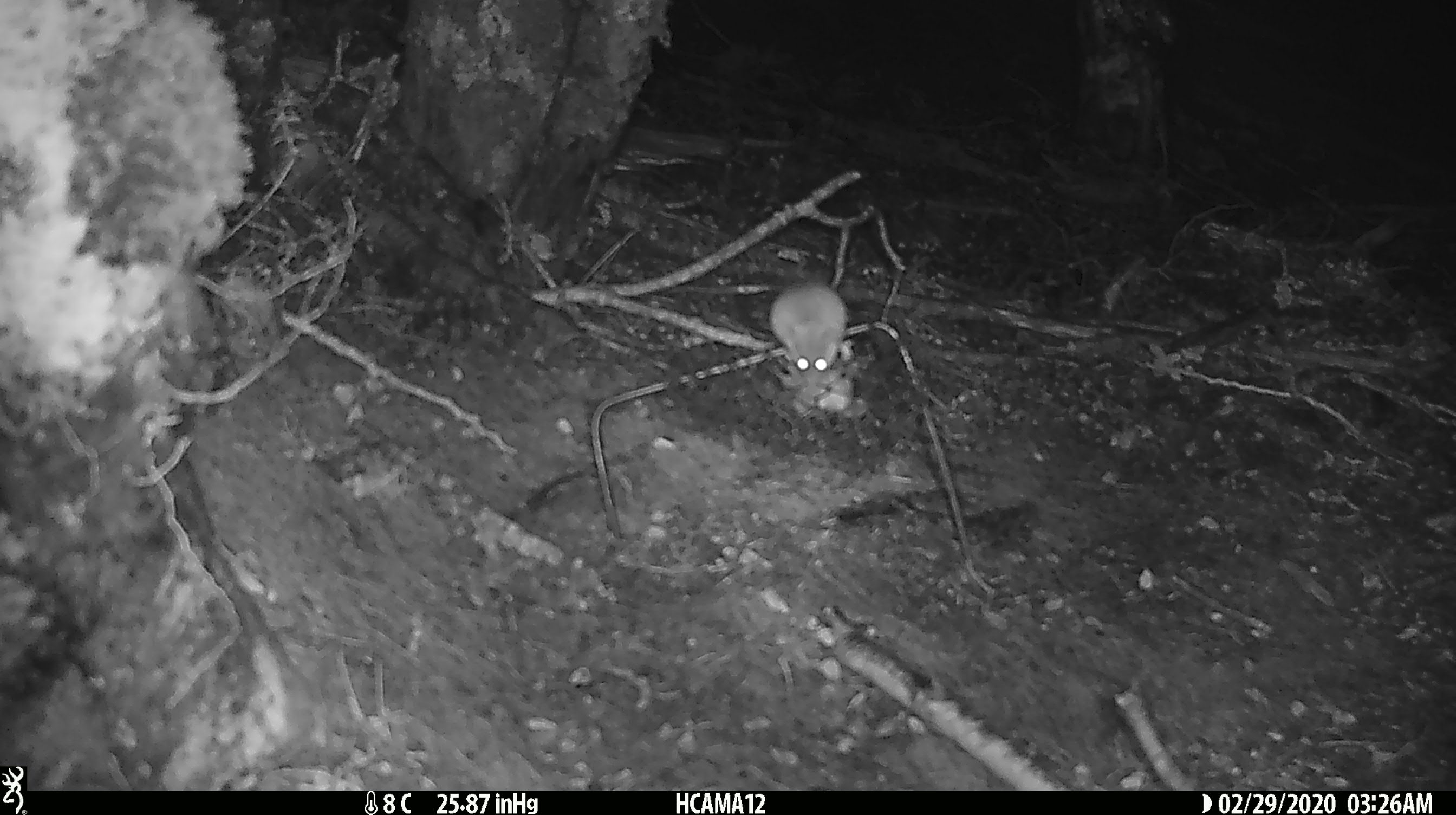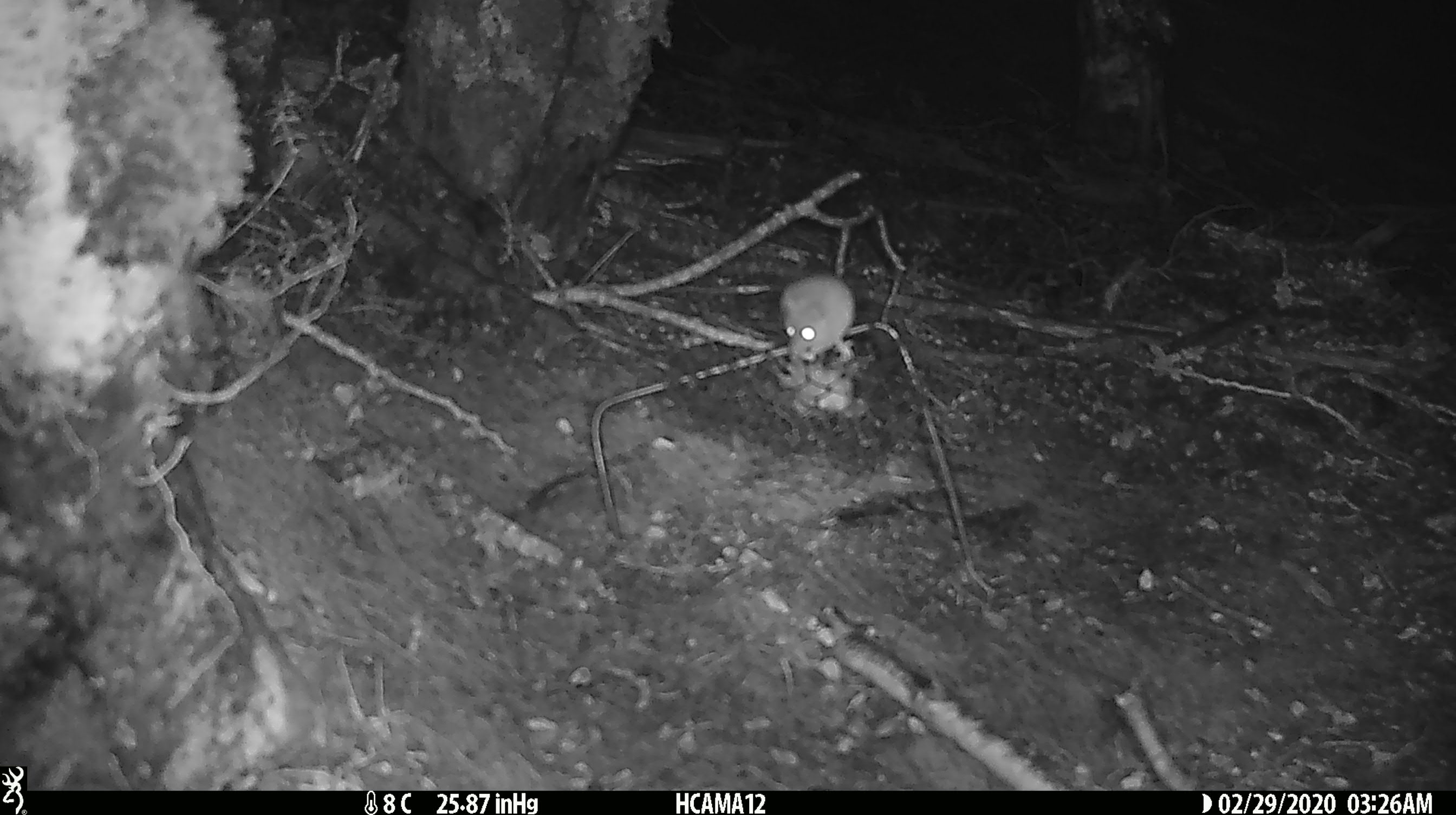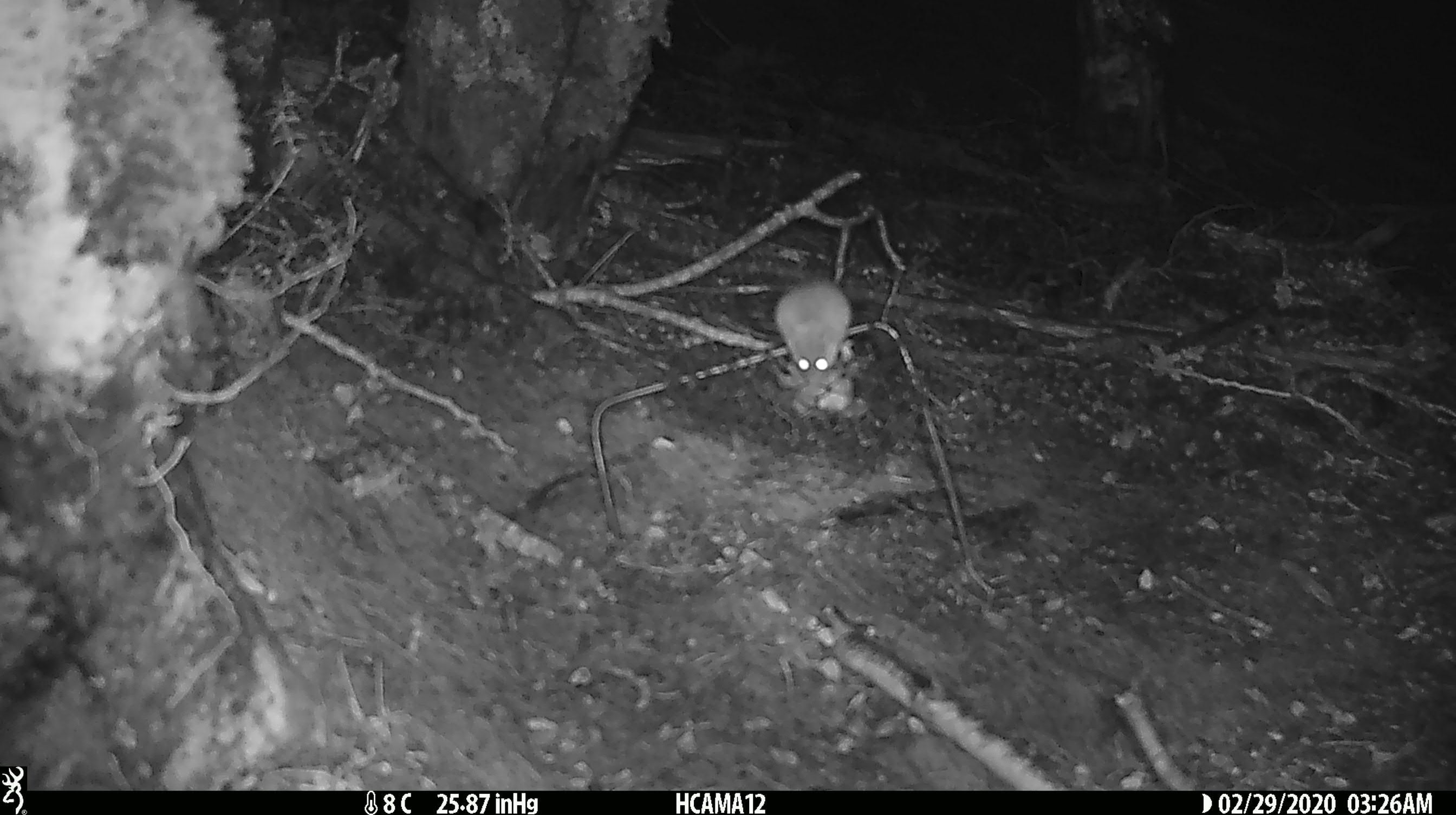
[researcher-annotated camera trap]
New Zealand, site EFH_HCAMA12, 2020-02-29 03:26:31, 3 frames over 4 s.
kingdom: Animalia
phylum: Chordata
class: Mammalia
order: Rodentia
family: Muridae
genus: Mus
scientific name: Mus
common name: mouse